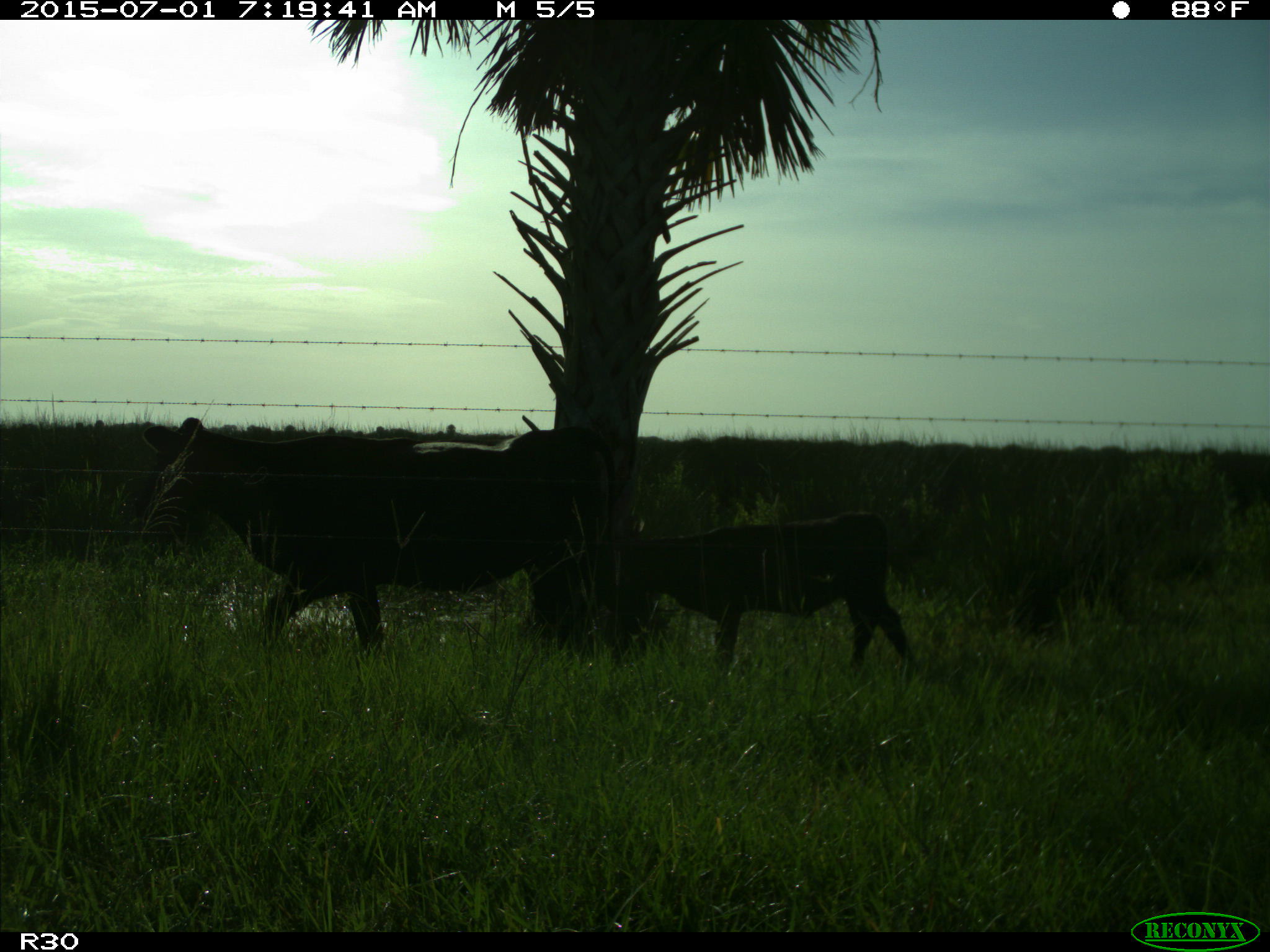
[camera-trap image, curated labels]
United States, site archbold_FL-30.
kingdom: Animalia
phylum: Chordata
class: Mammalia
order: Artiodactyla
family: Bovidae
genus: Bos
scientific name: Bos taurus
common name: domestic cow